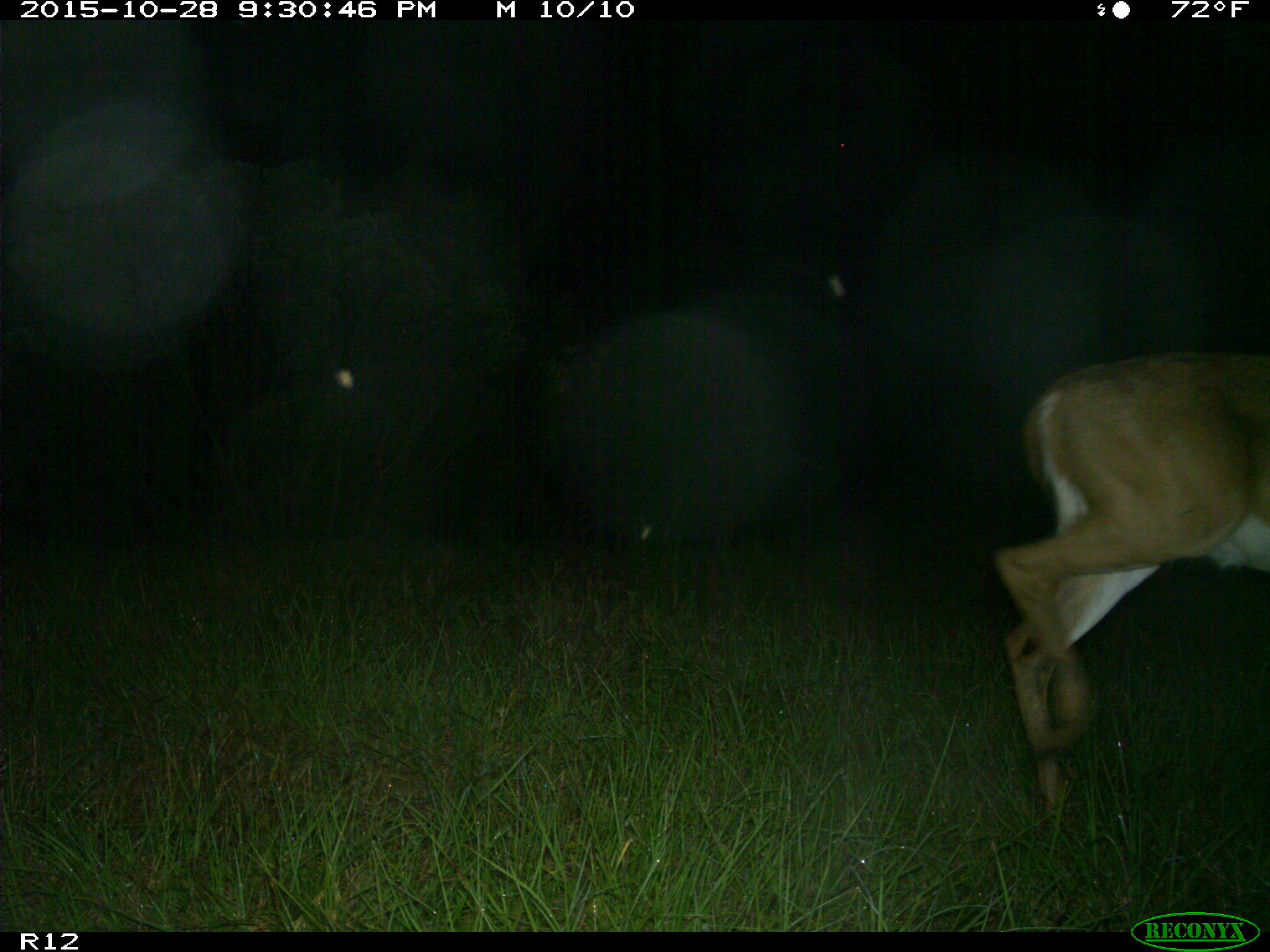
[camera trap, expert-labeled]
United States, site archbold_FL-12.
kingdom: Animalia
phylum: Chordata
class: Mammalia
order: Artiodactyla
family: Cervidae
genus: Odocoileus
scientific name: Odocoileus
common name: deer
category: unidentified deer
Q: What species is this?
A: Unidentified deer (deer) (Odocoileus).